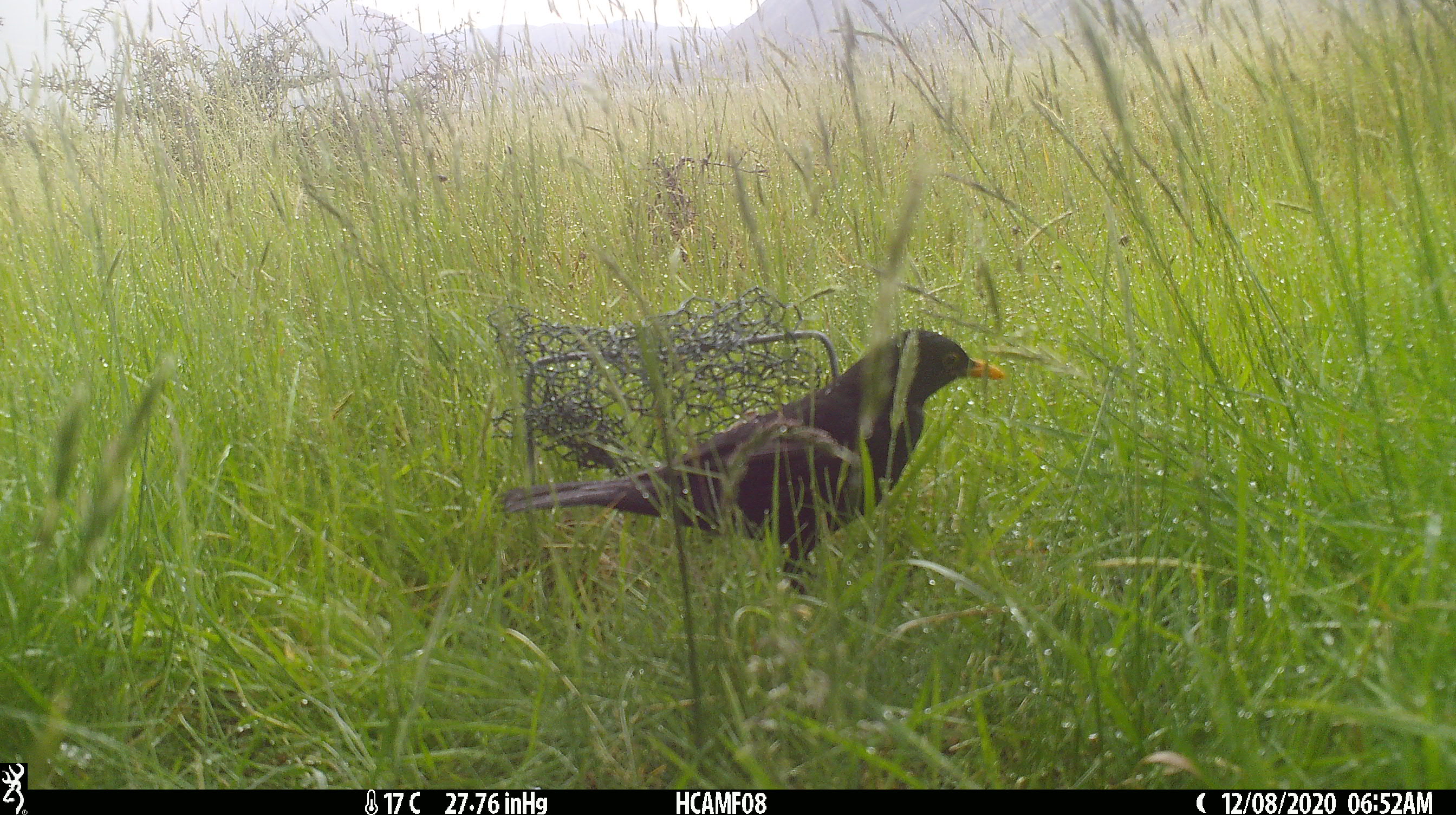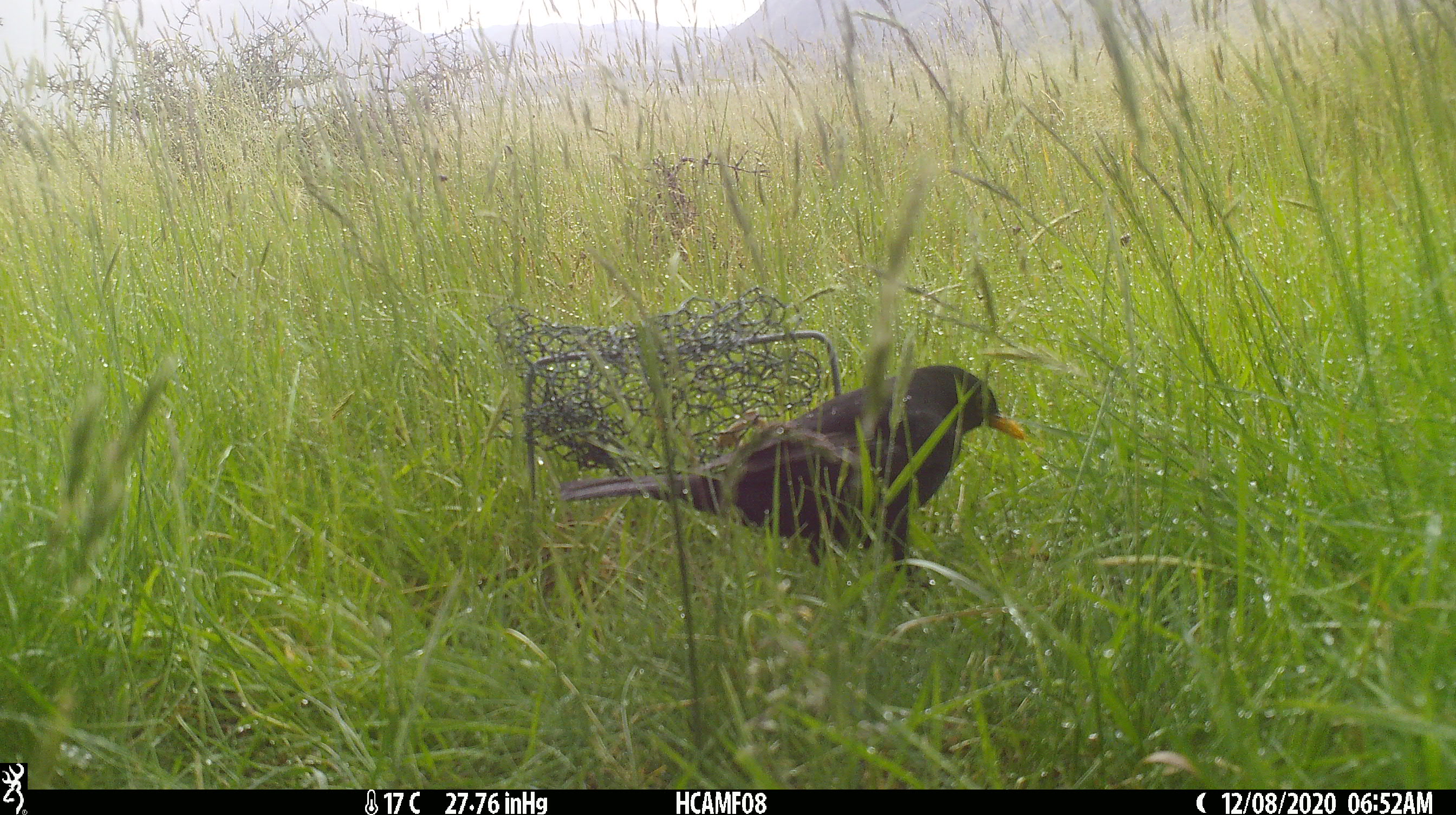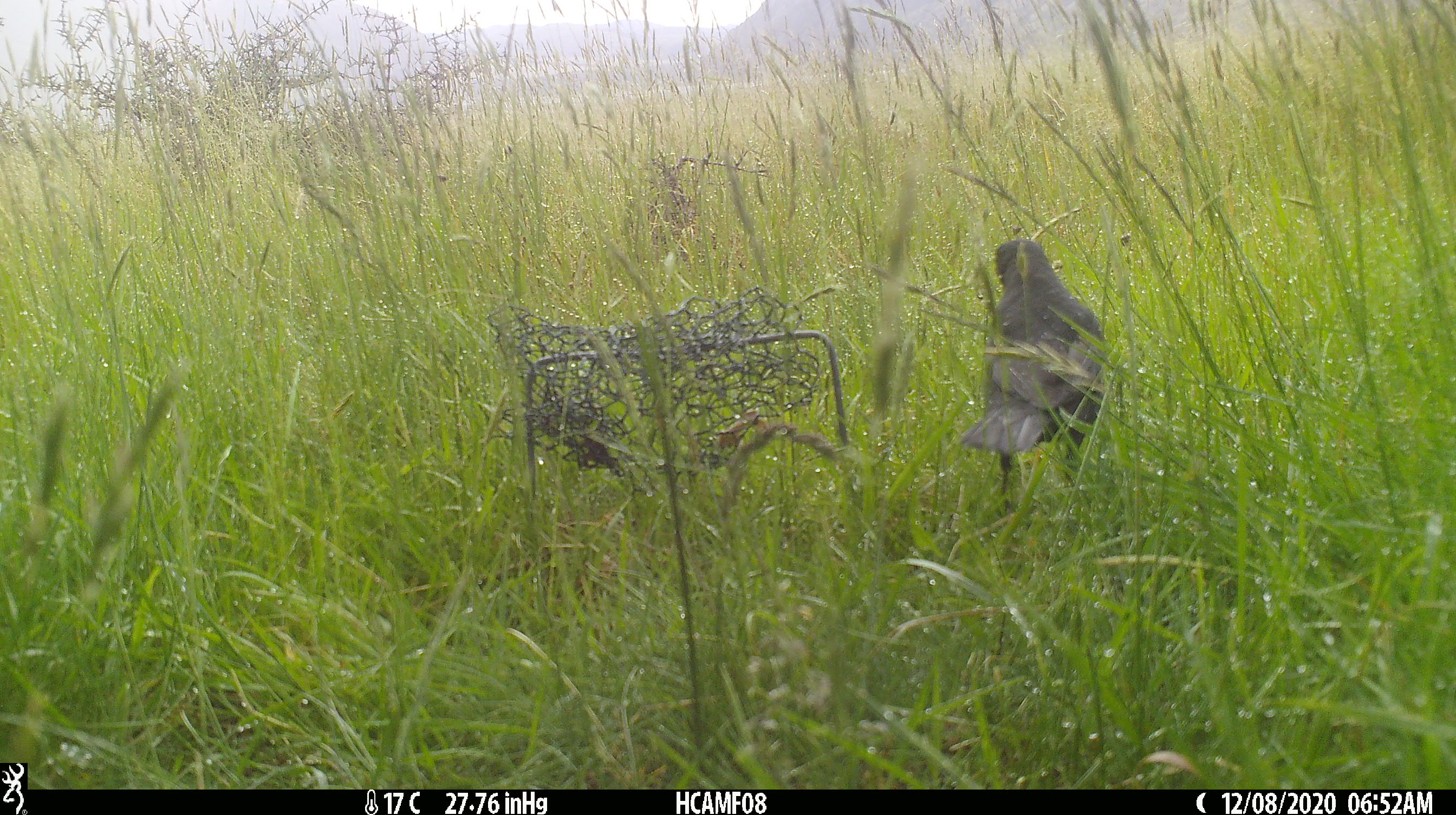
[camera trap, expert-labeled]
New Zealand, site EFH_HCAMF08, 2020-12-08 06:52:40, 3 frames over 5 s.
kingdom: Animalia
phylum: Chordata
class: Aves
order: Passeriformes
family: Turdidae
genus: Turdus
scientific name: Turdus merula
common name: eurasian blackbird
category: blackbird